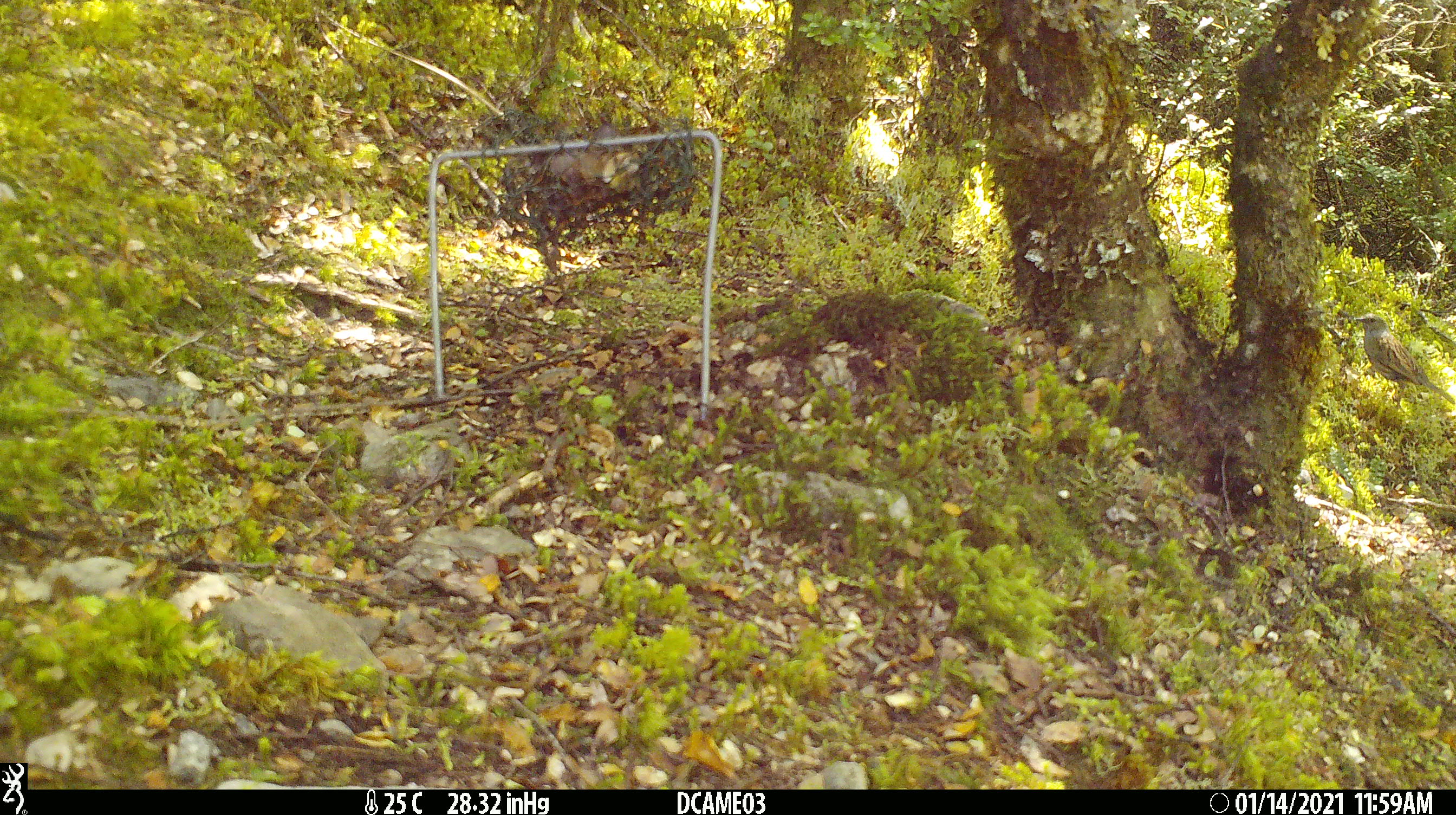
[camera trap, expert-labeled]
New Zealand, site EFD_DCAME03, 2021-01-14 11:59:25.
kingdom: Animalia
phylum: Chordata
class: Aves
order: Passeriformes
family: Prunellidae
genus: Prunella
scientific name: Prunella modularis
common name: dunnock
Dunnock (Prunella modularis).